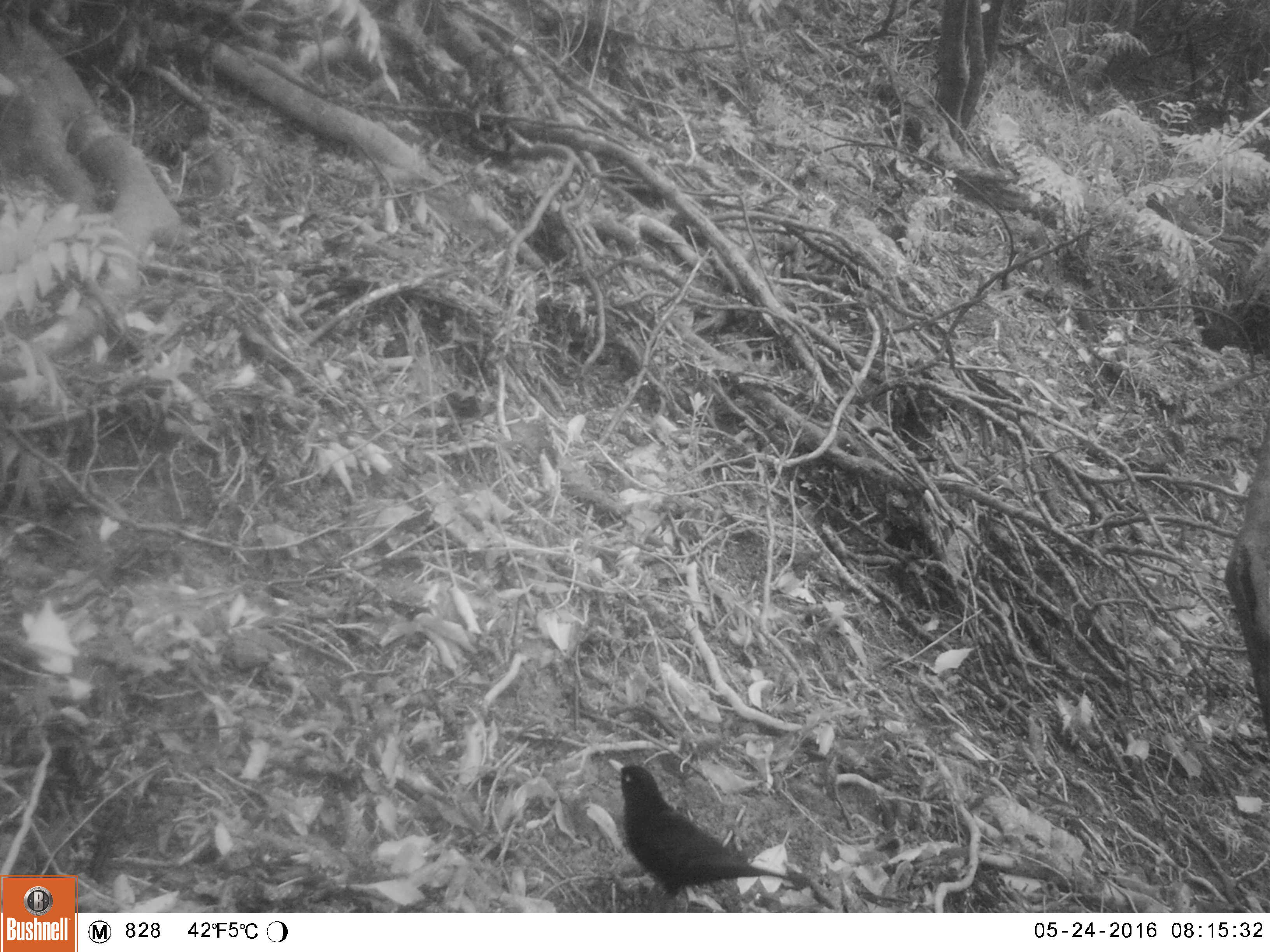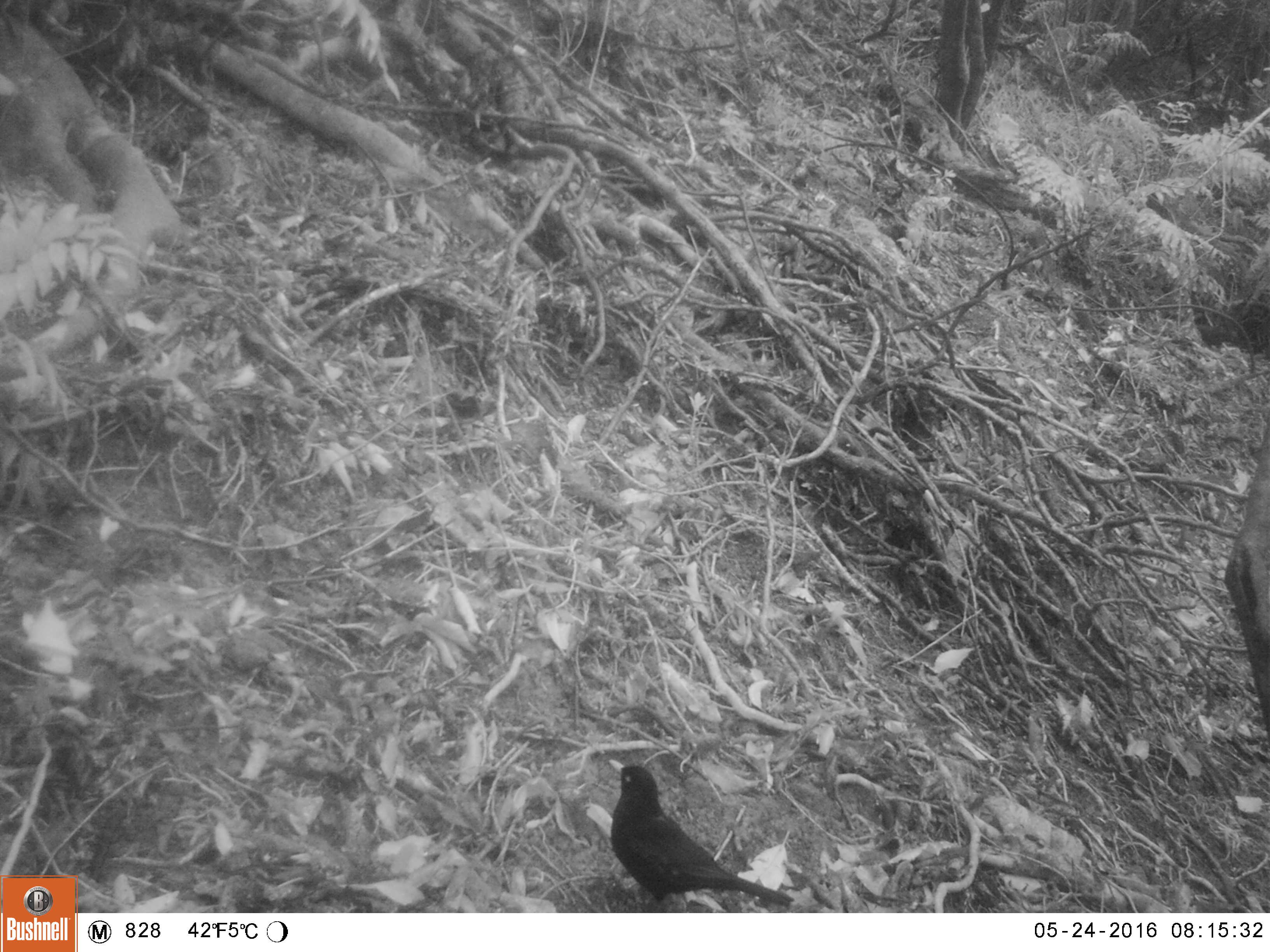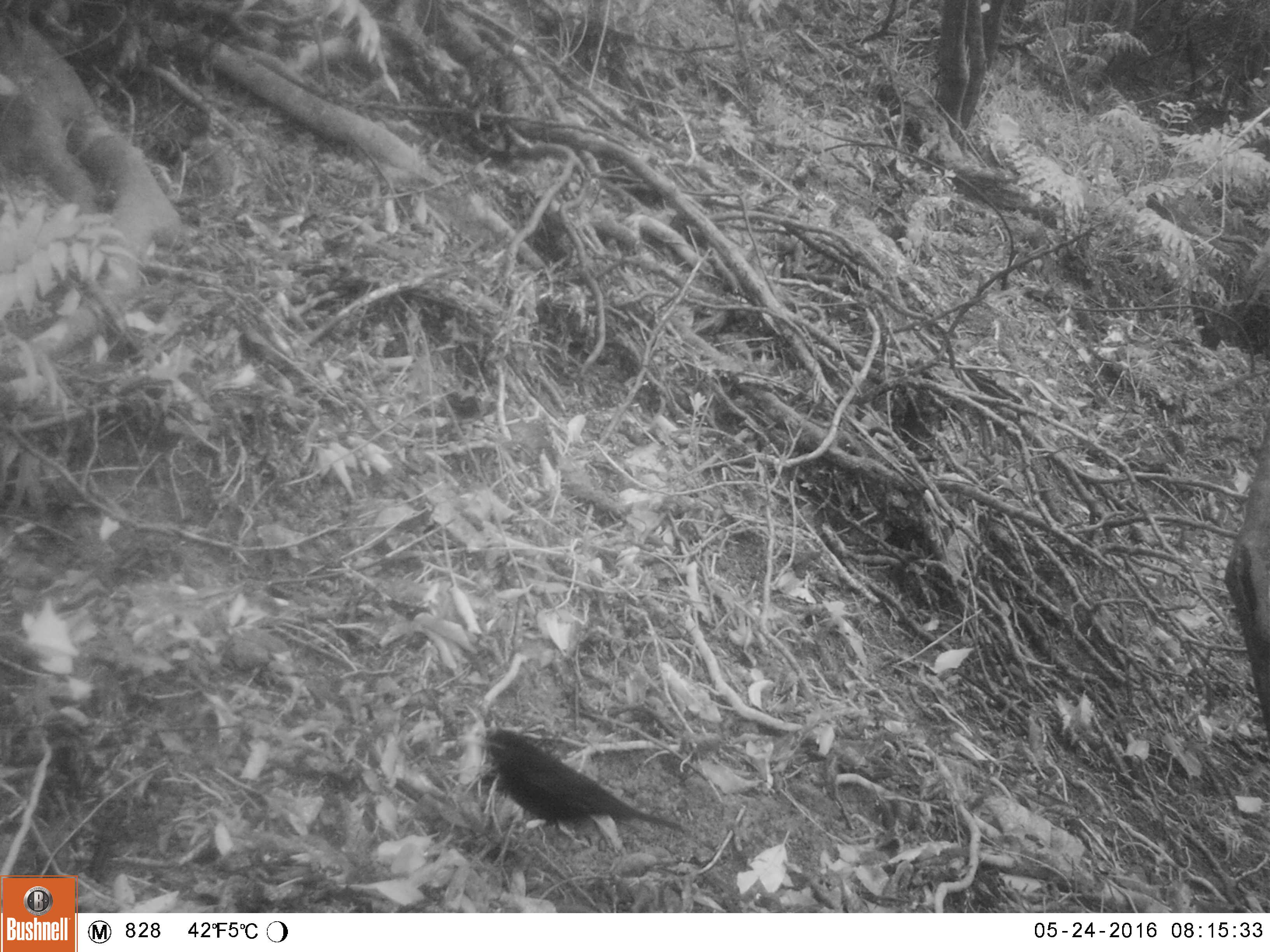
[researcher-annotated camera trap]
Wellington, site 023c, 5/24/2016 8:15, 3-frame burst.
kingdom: Animalia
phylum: Chordata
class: Aves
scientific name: Aves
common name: bird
Bird (Aves).